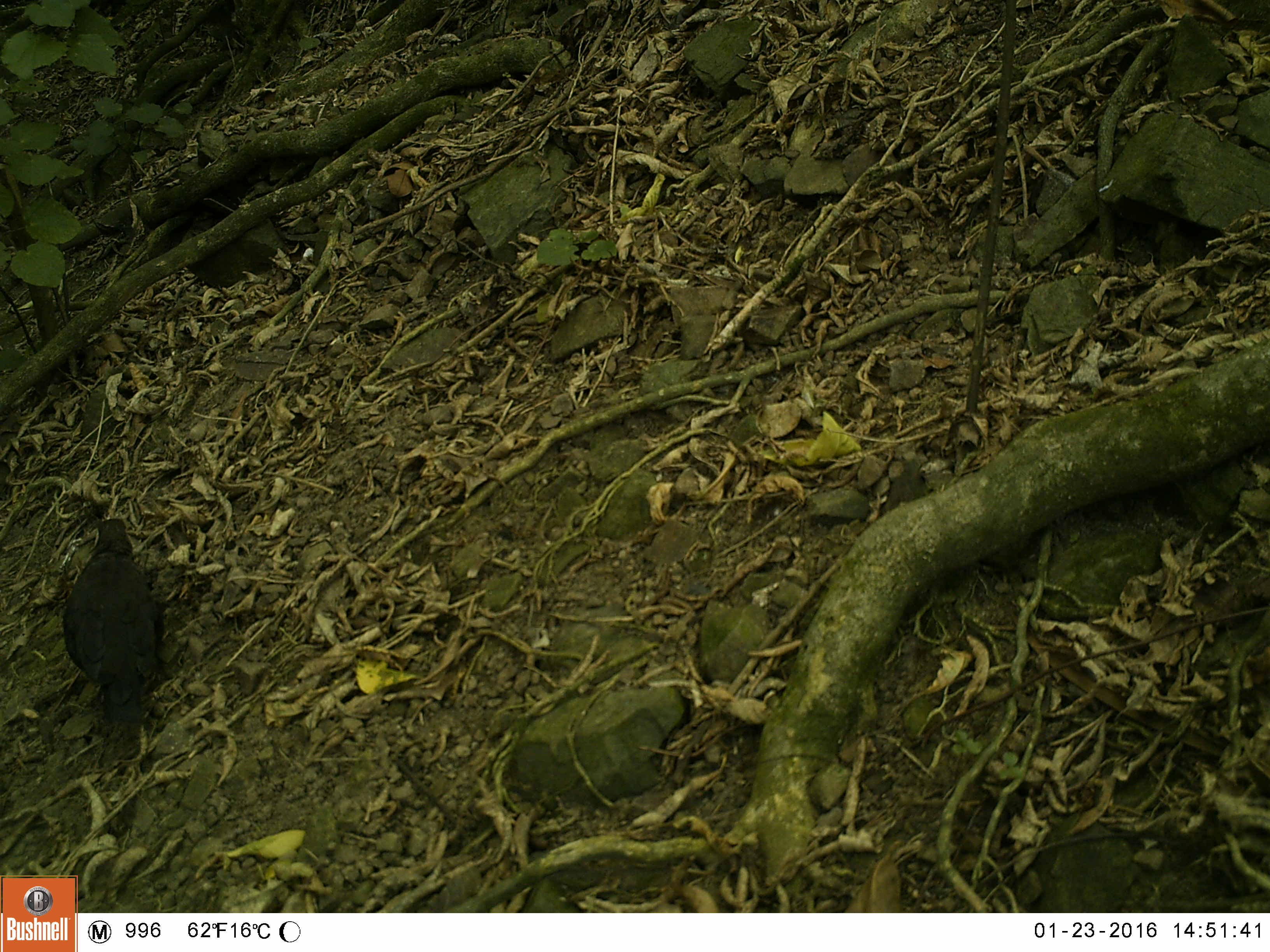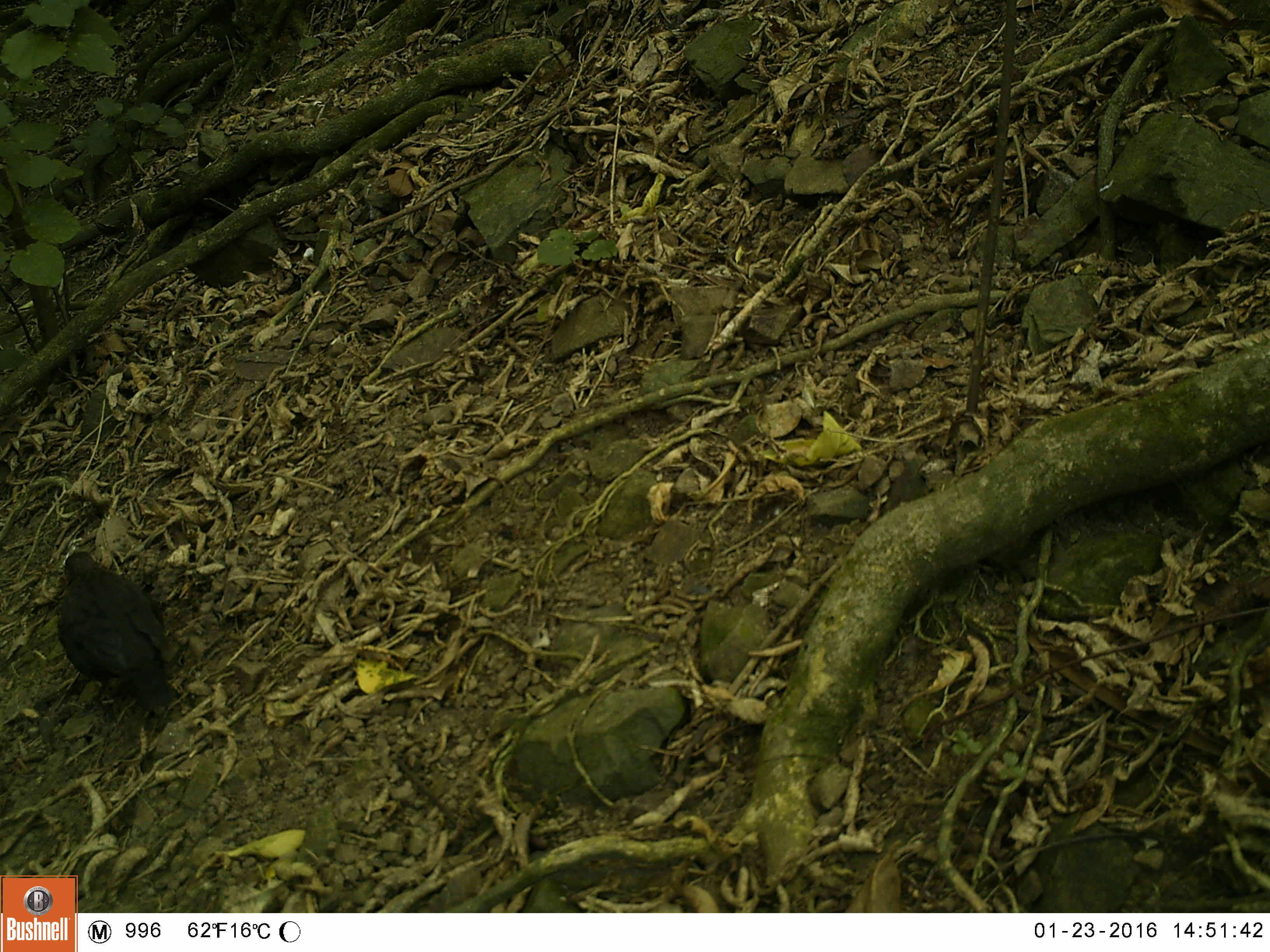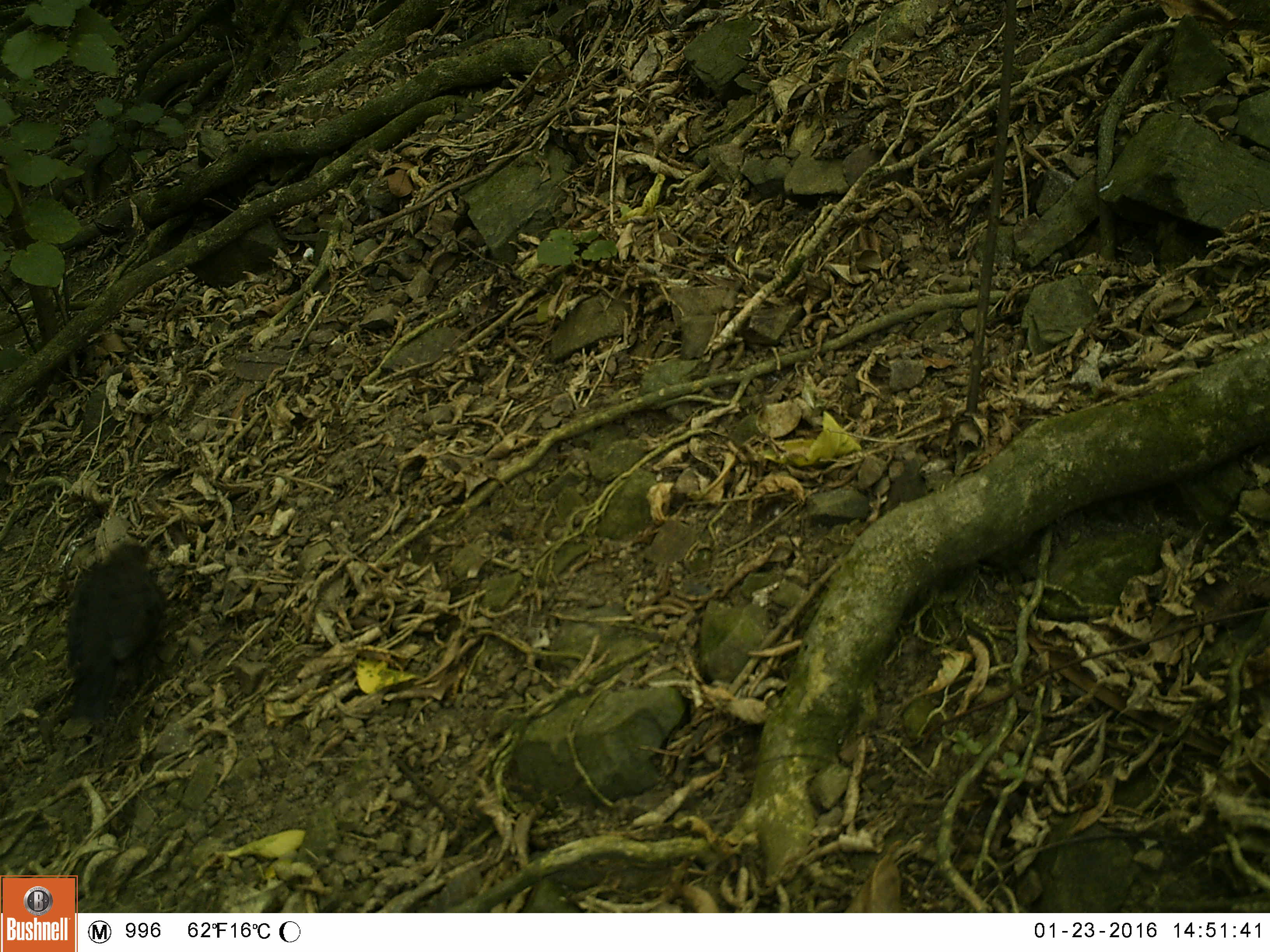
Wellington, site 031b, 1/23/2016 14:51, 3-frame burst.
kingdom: Animalia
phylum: Chordata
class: Aves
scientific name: Aves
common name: bird